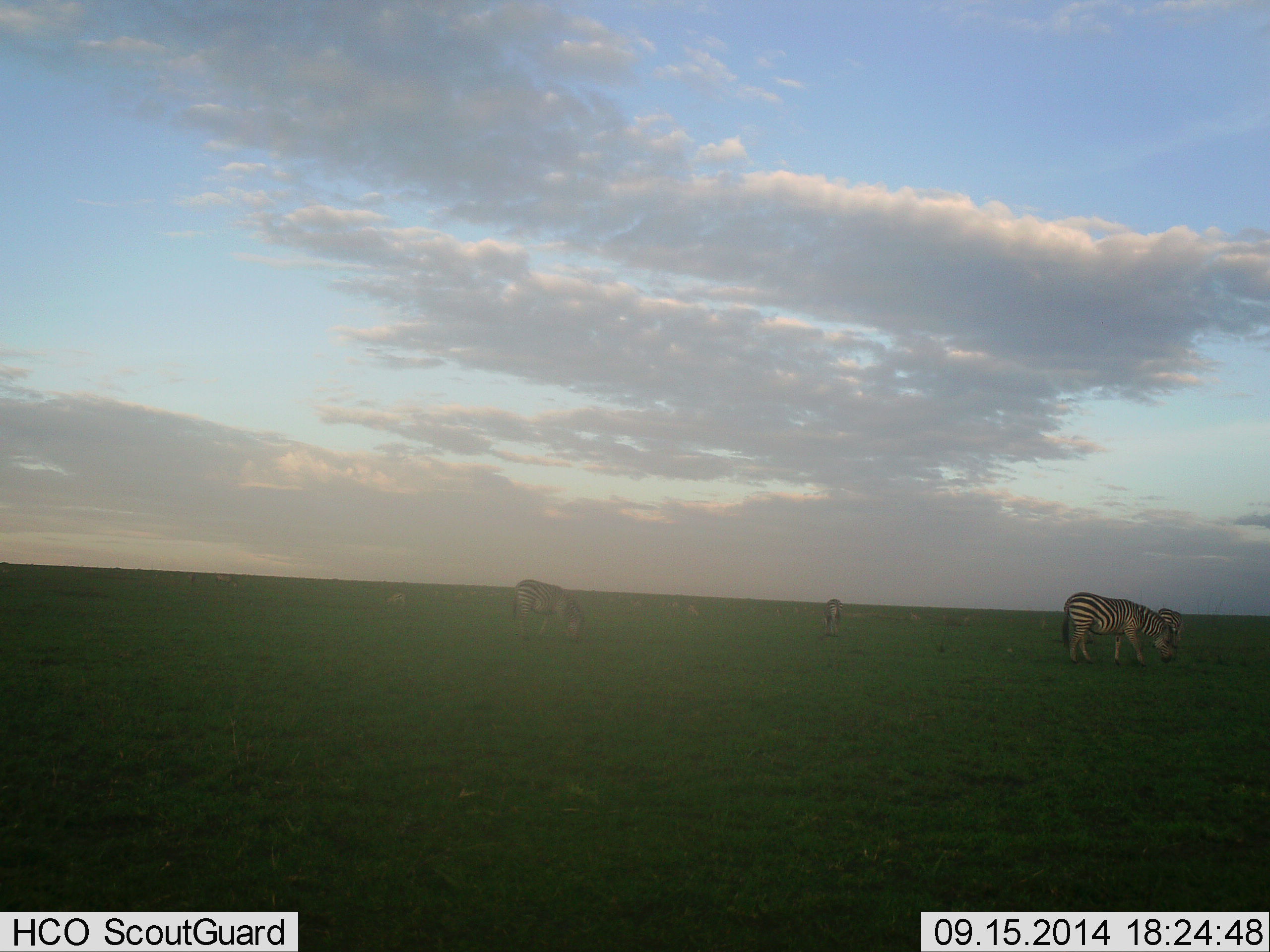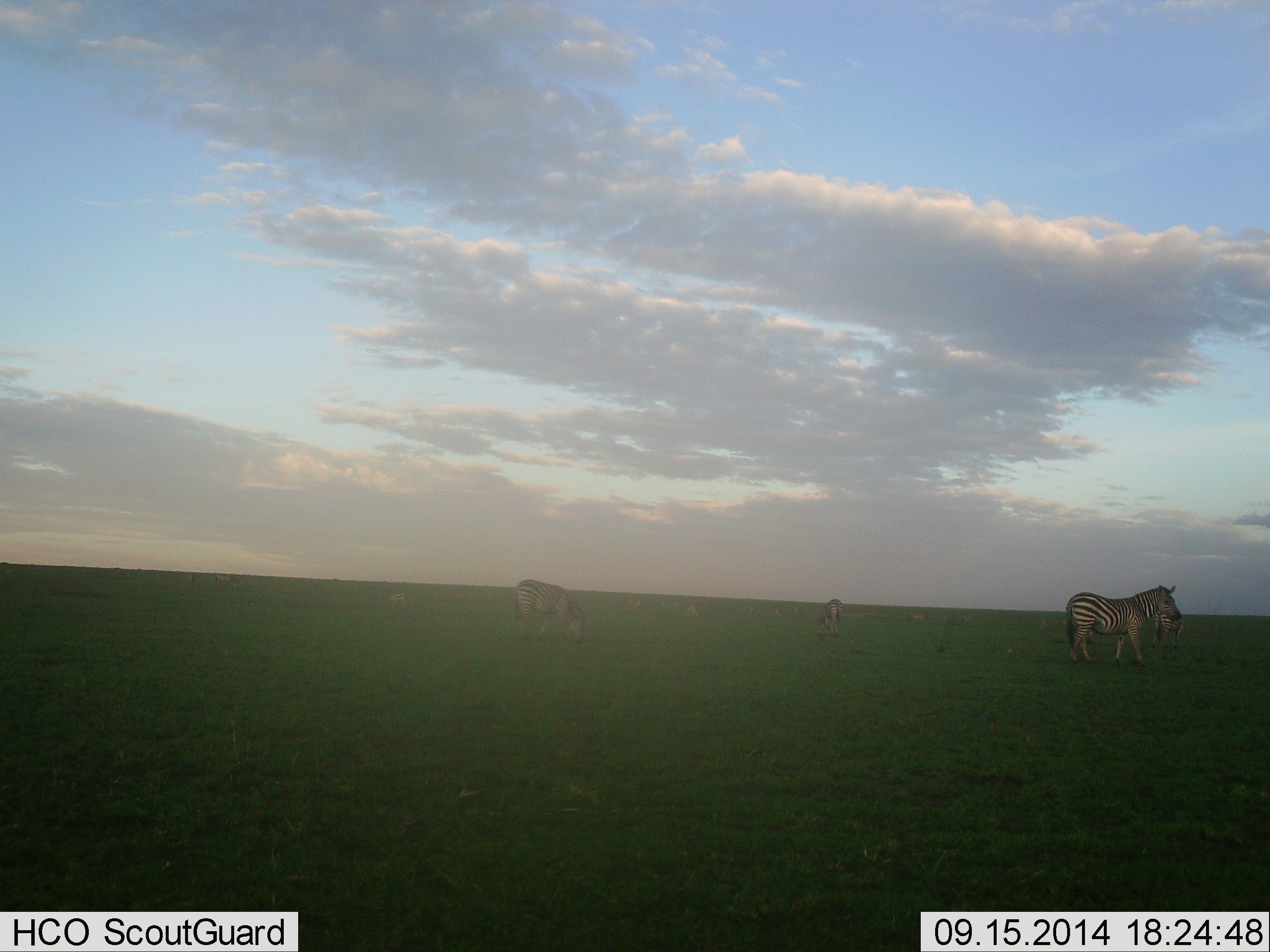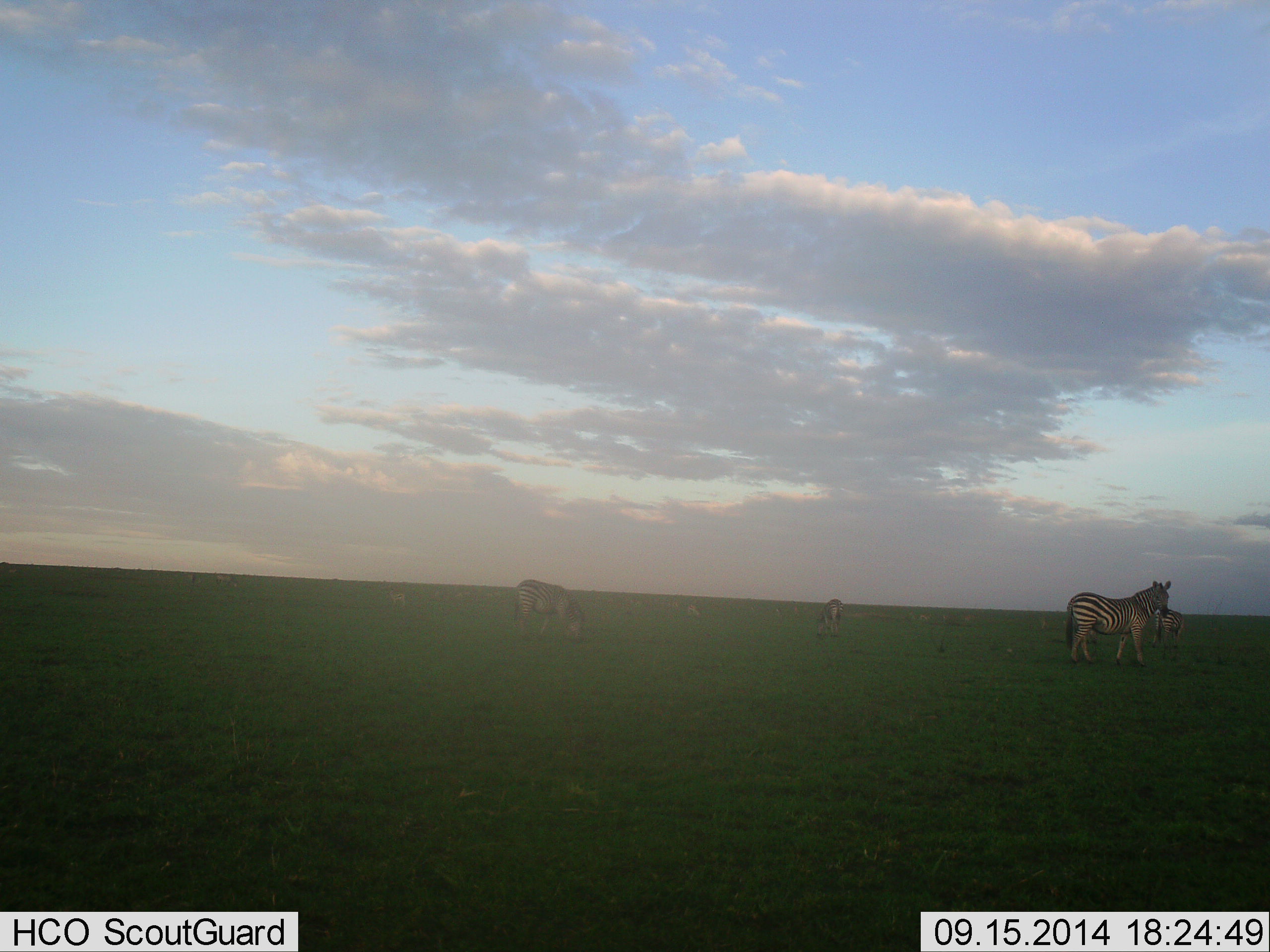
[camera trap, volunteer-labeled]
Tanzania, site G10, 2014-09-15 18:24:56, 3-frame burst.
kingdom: Animalia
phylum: Chordata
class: Mammalia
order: Perissodactyla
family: Equidae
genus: Equus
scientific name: Equus quagga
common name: plains zebra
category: zebra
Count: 5.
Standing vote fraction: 50%.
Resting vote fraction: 0%.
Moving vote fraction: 30%.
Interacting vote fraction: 0%.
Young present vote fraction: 0%.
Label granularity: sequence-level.